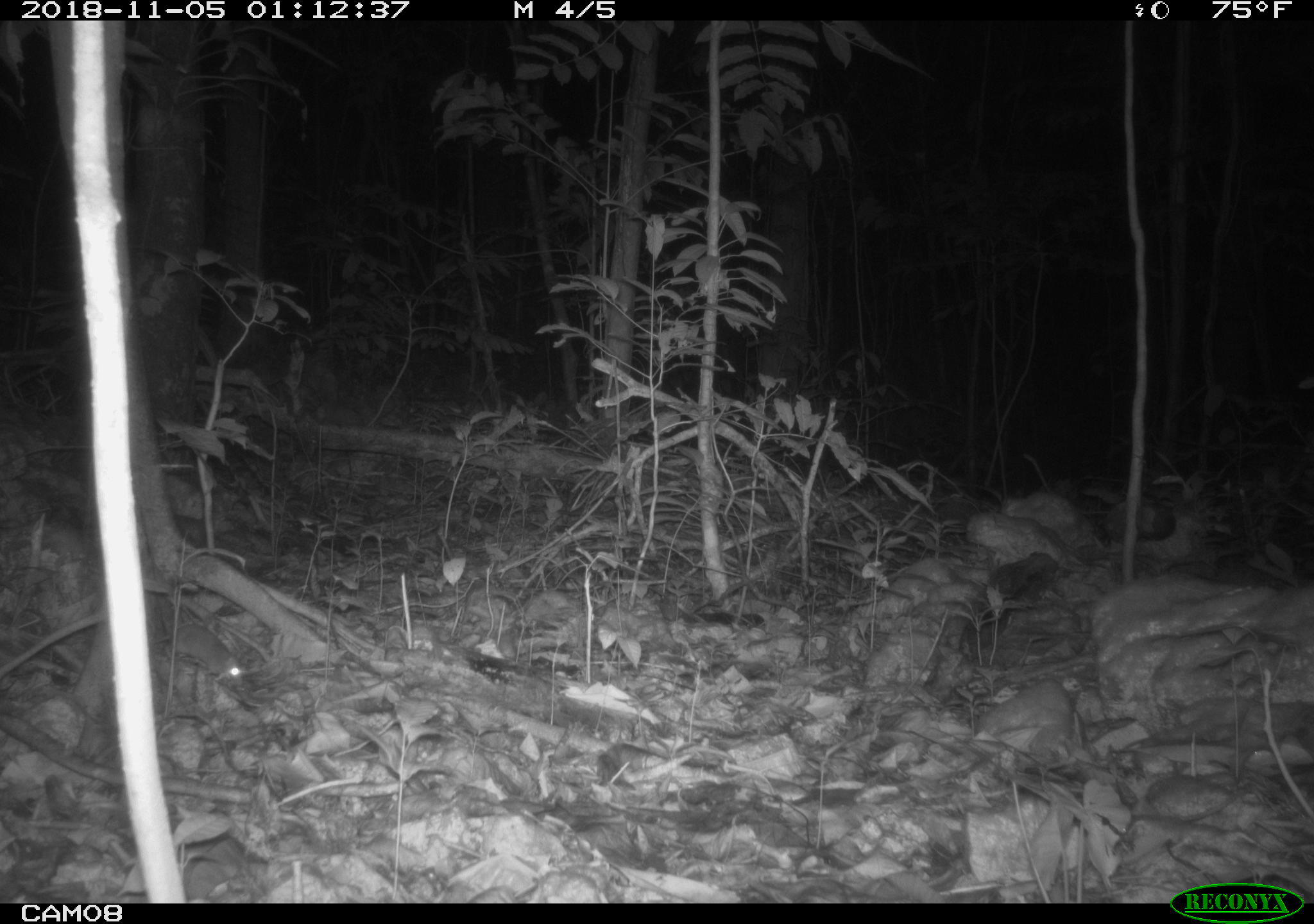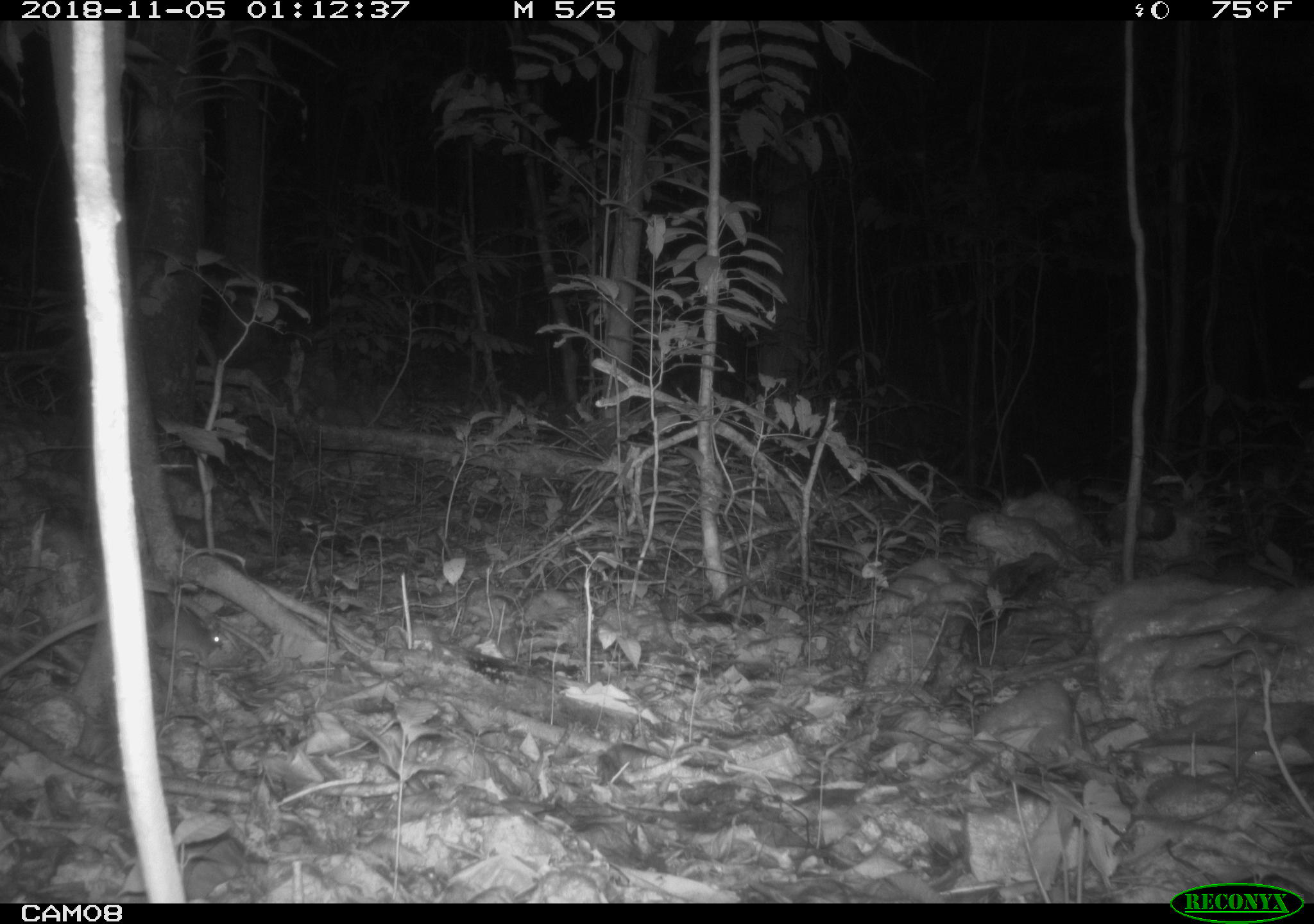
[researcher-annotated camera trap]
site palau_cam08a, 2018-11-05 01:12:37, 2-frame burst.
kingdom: Animalia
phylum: Chordata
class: Mammalia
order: Rodentia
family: Muridae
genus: Rattus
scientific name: Rattus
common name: rat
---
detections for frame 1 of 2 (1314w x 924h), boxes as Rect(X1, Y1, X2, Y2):
rat: Rect(148, 606, 248, 692)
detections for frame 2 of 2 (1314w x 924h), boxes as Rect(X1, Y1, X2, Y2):
rat: Rect(144, 572, 243, 668)